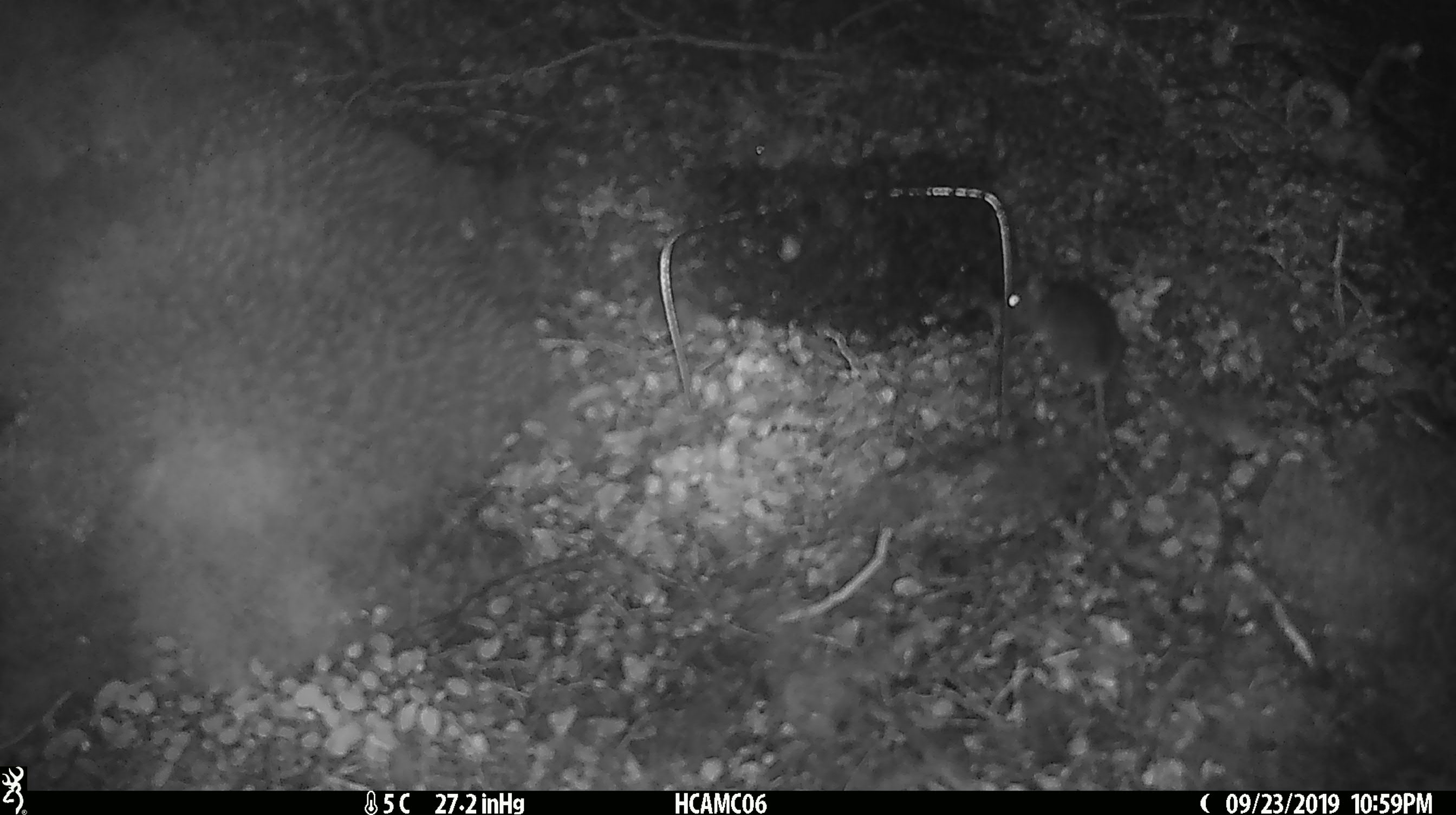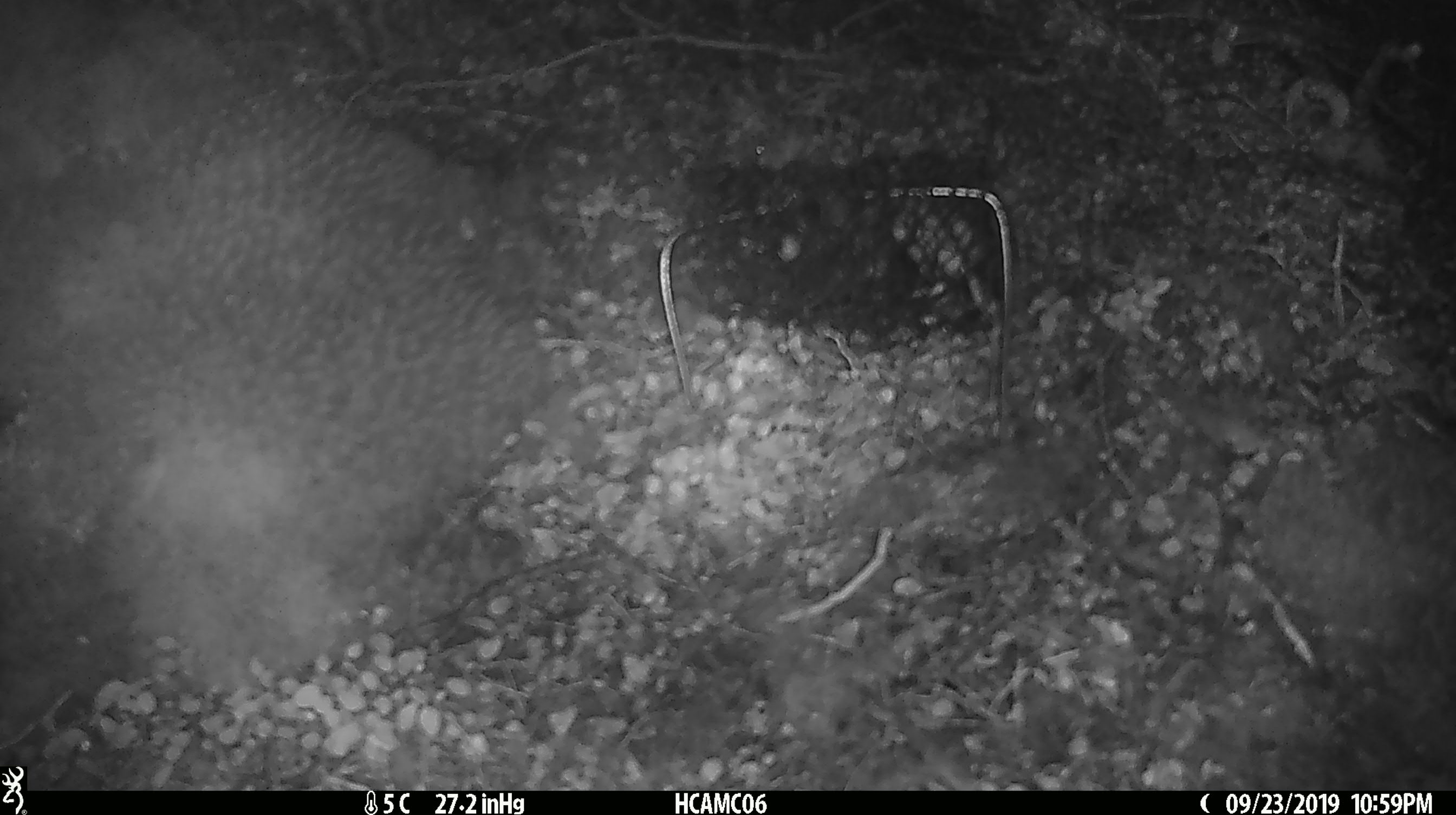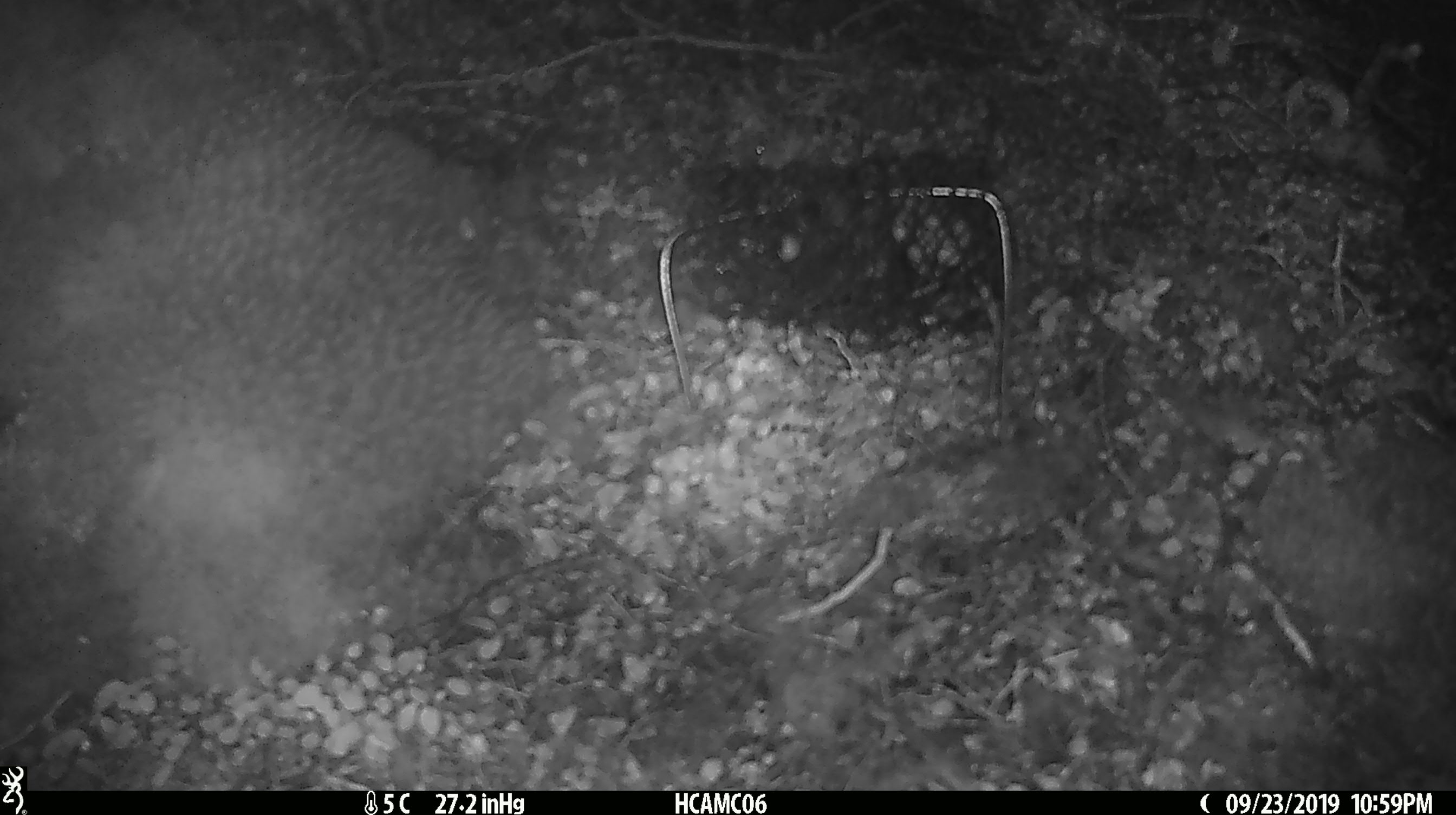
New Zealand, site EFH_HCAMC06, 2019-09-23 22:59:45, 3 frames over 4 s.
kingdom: Animalia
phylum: Chordata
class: Mammalia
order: Rodentia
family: Muridae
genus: Mus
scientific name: Mus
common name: mouse